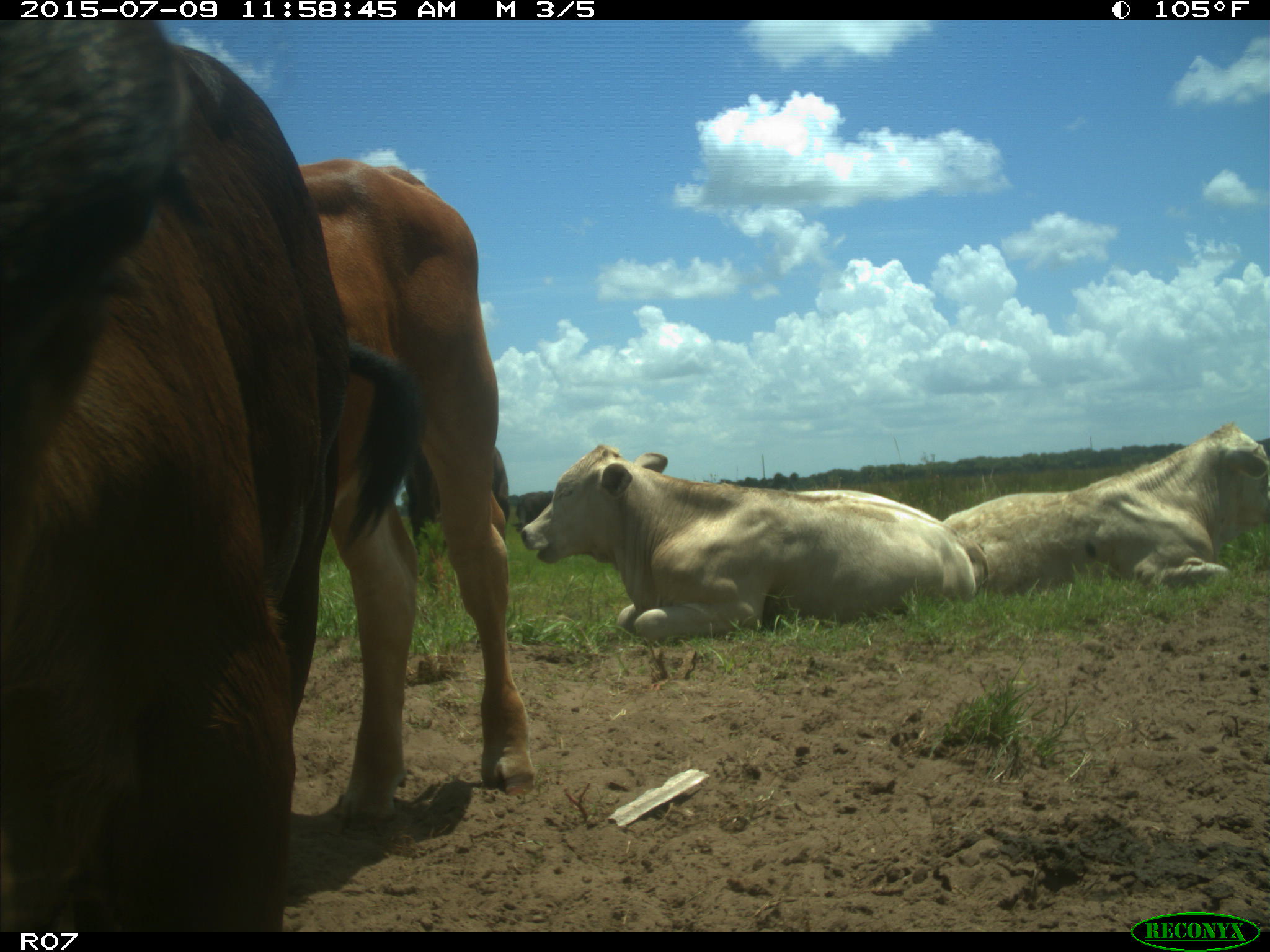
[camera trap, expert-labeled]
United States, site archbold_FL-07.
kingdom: Animalia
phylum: Chordata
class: Mammalia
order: Artiodactyla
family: Bovidae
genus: Bos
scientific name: Bos taurus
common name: domestic cow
Bos taurus (domestic cow).